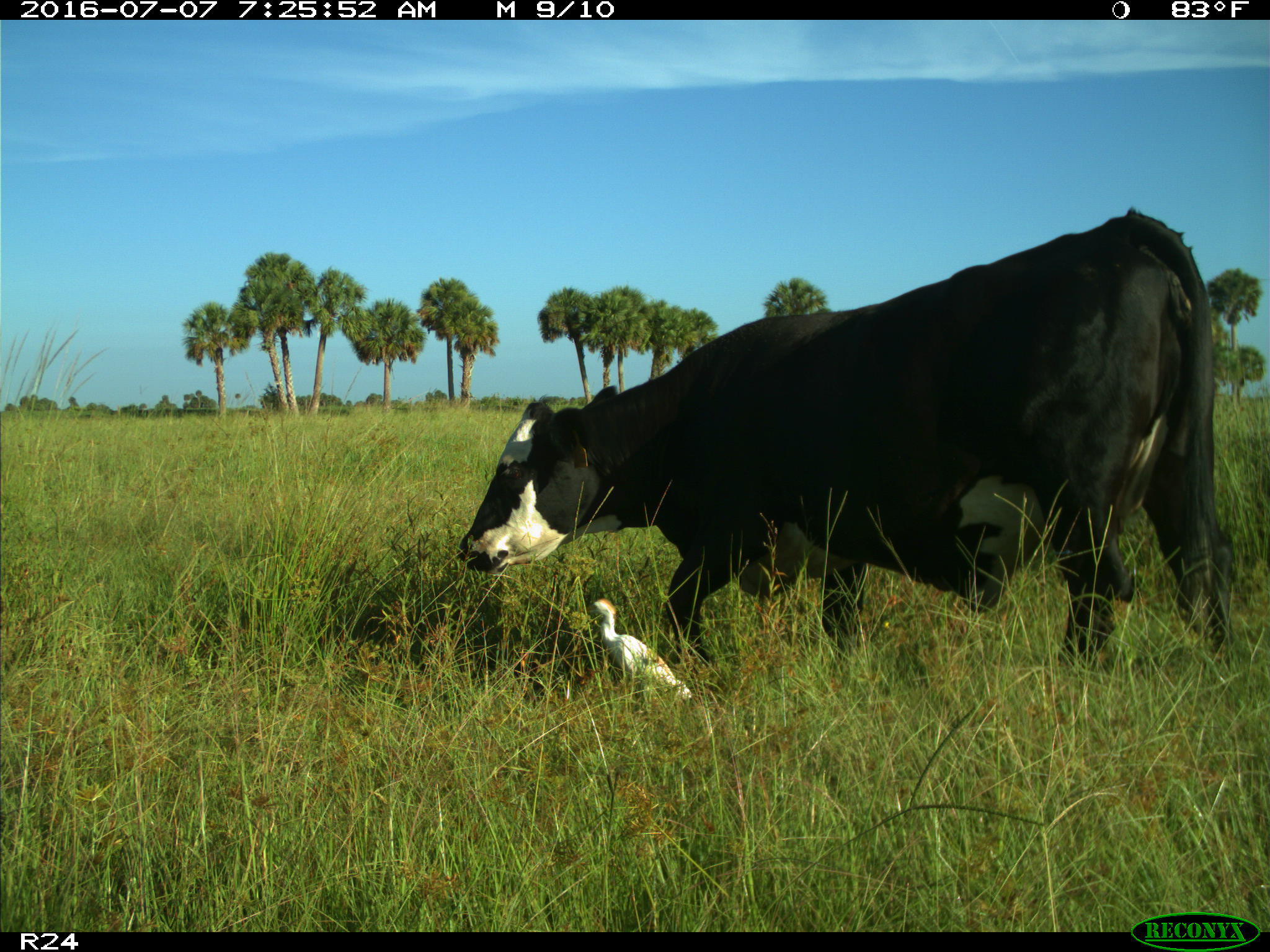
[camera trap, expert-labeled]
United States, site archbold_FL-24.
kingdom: Animalia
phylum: Chordata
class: Mammalia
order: Artiodactyla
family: Bovidae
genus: Bos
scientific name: Bos taurus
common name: domestic cow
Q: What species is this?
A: Bos taurus (domestic cow).